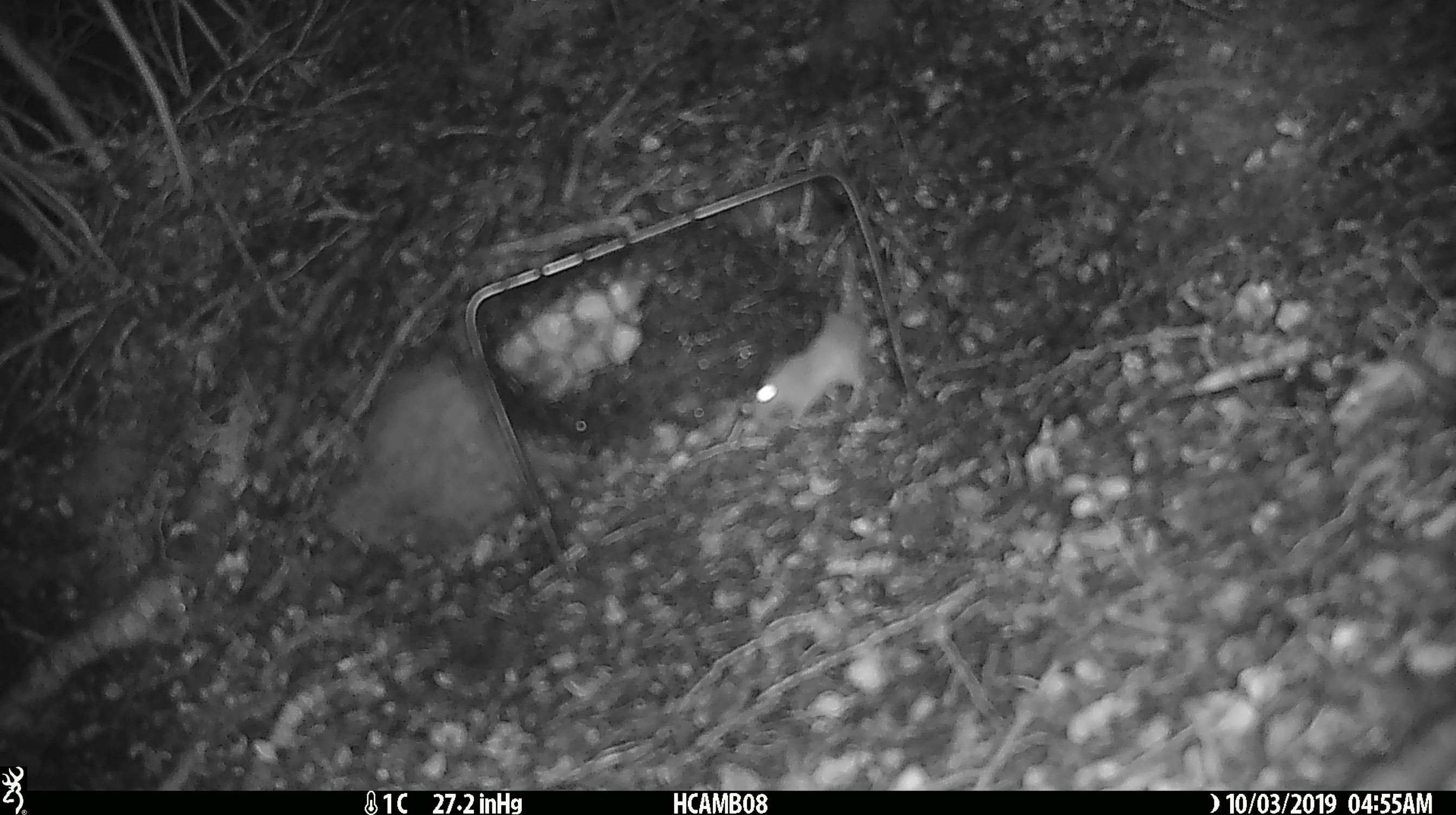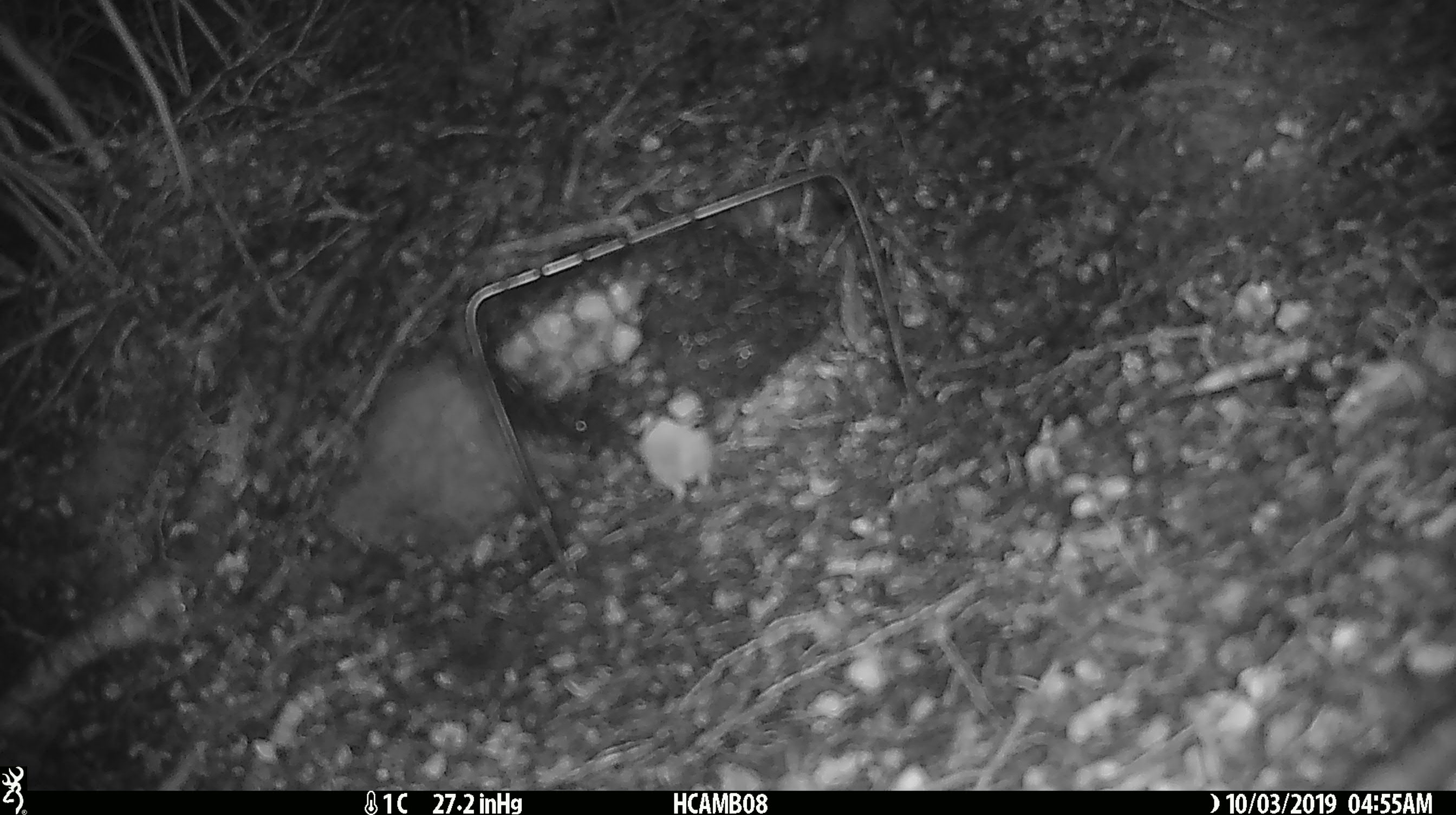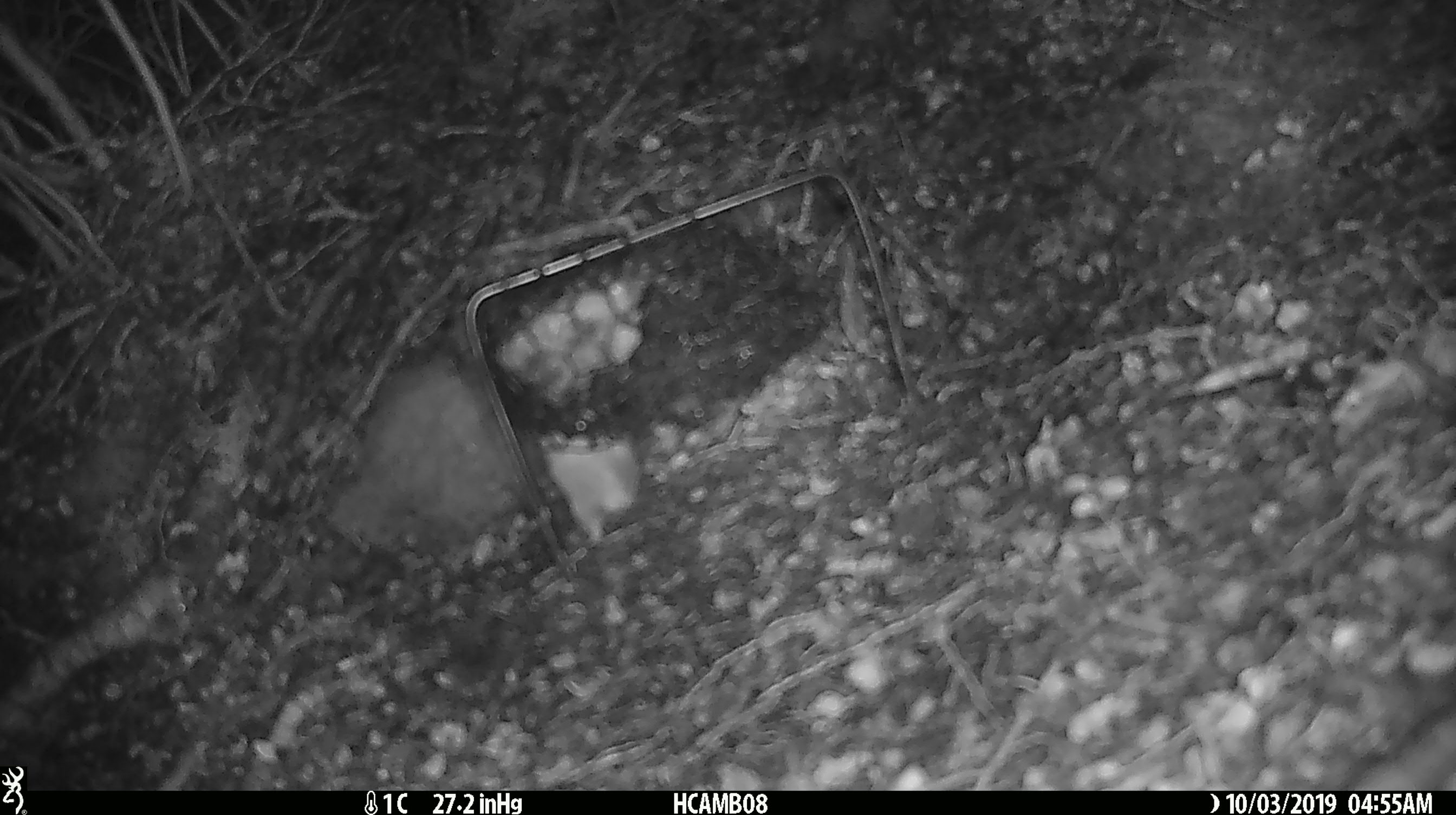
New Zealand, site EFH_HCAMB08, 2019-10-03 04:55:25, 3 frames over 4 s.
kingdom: Animalia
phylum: Chordata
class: Mammalia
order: Rodentia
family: Muridae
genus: Mus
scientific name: Mus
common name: mouse